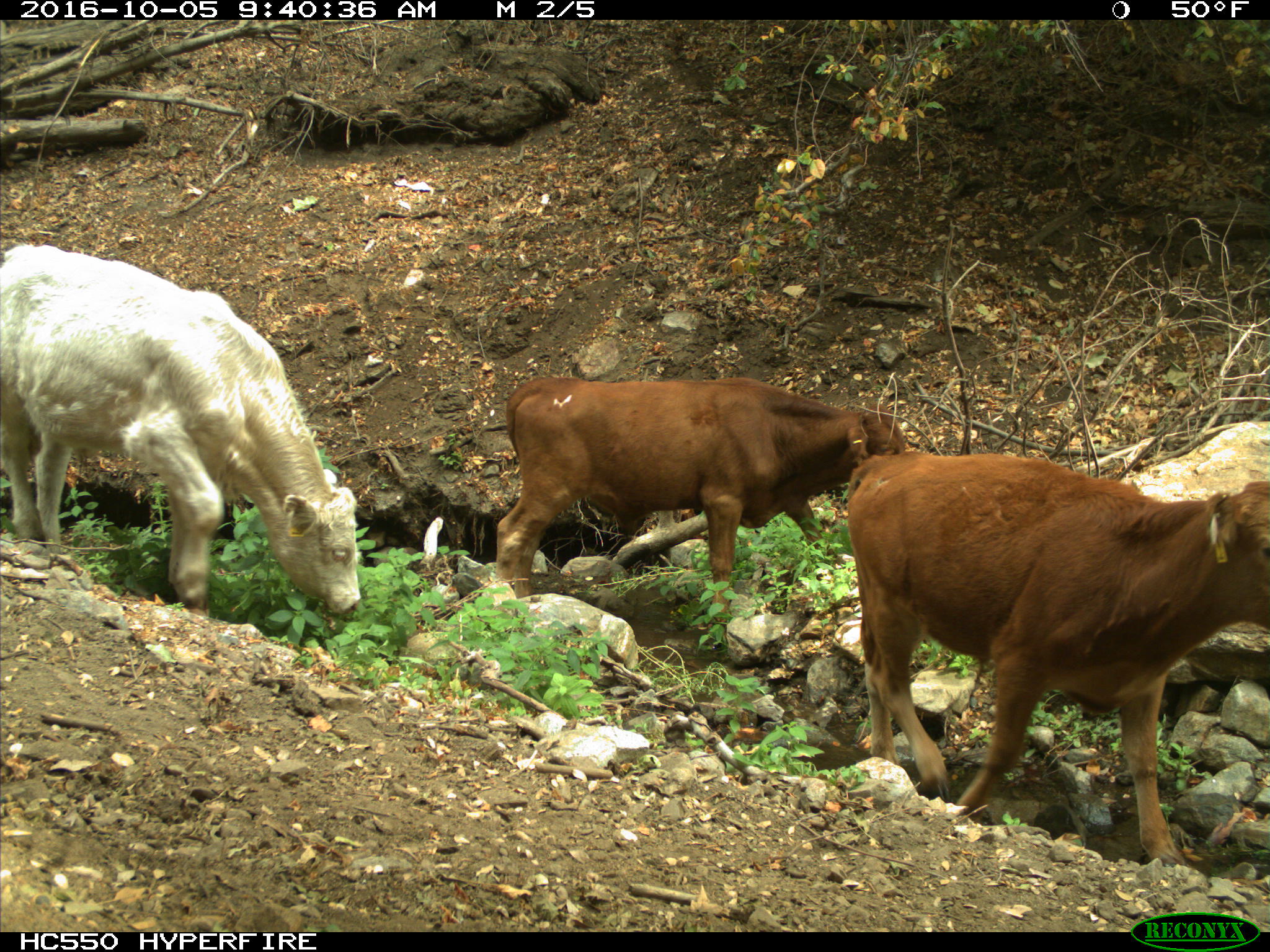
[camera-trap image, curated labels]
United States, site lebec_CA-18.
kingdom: Animalia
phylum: Chordata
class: Mammalia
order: Artiodactyla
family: Bovidae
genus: Bos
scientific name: Bos taurus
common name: domestic cow